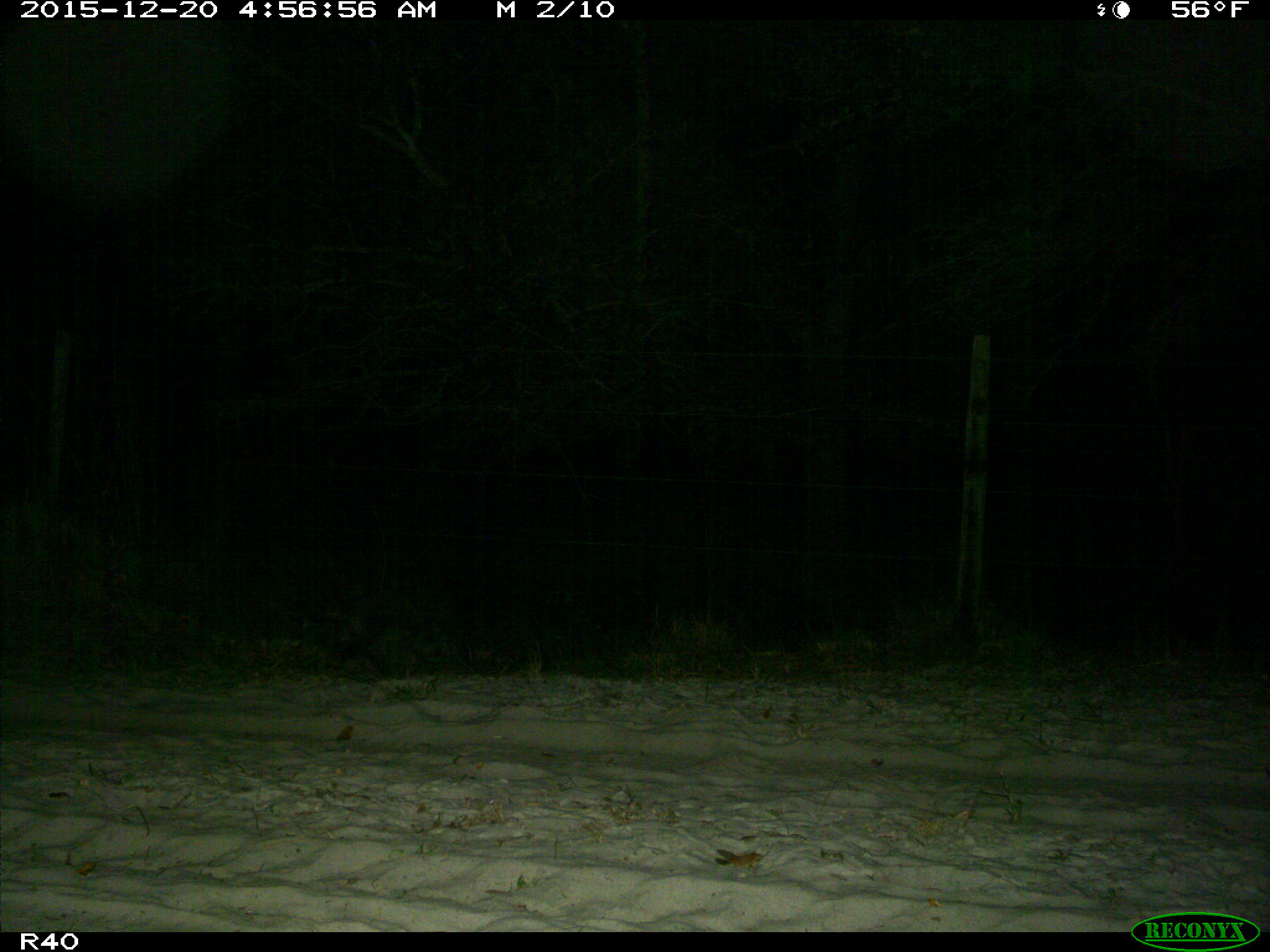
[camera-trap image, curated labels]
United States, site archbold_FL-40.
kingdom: Animalia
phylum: Chordata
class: Mammalia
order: Carnivora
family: Procyonidae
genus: Procyon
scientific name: Procyon lotor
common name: common raccoon